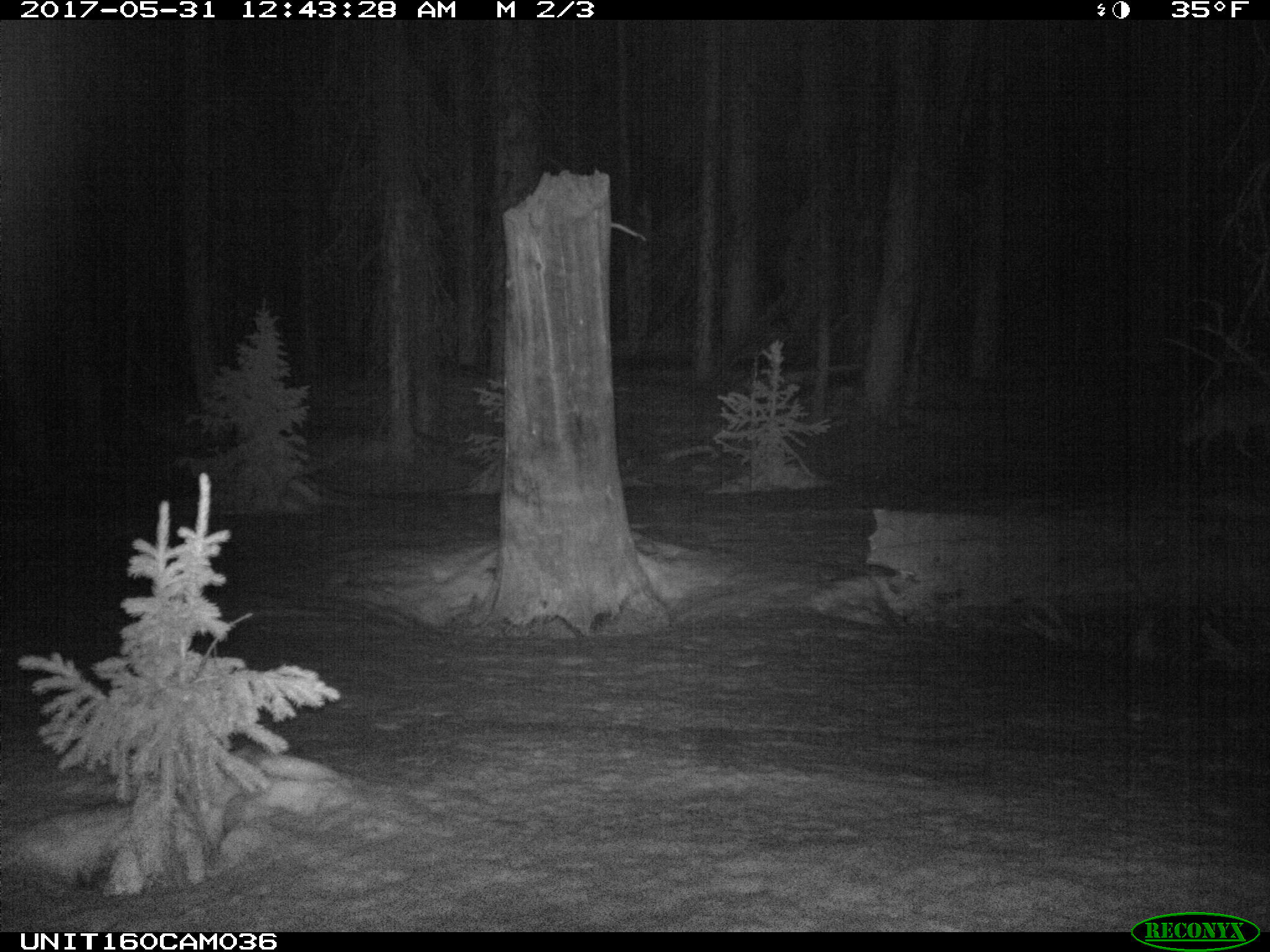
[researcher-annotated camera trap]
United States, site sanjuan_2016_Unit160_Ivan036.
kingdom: Animalia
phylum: Chordata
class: Mammalia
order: Carnivora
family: Canidae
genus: Canis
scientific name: Canis latrans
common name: coyote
Canis latrans (coyote).